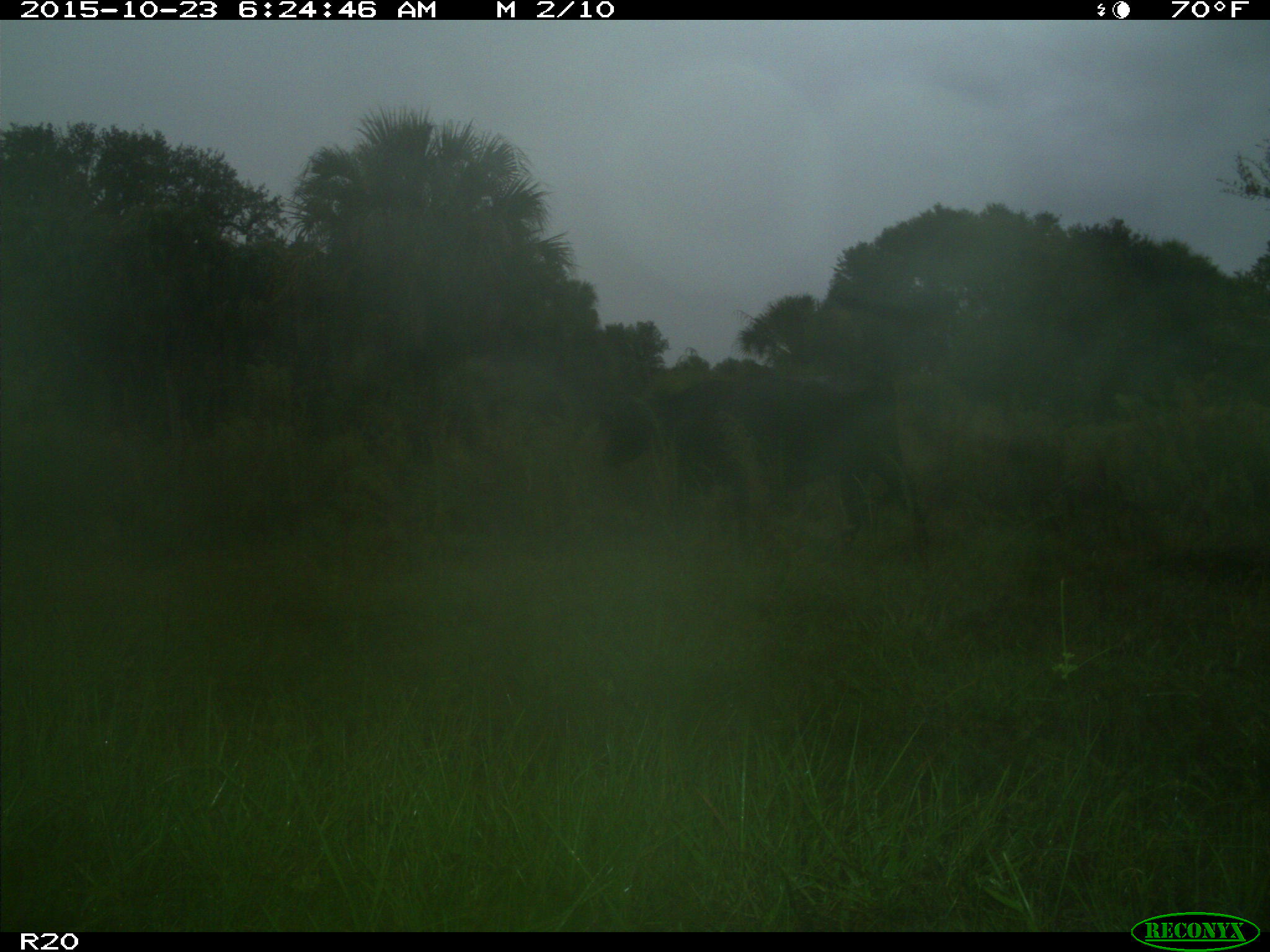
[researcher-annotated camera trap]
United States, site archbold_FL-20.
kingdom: Animalia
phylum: Chordata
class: Mammalia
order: Artiodactyla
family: Bovidae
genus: Bos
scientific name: Bos taurus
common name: domestic cow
Bos taurus (domestic cow).